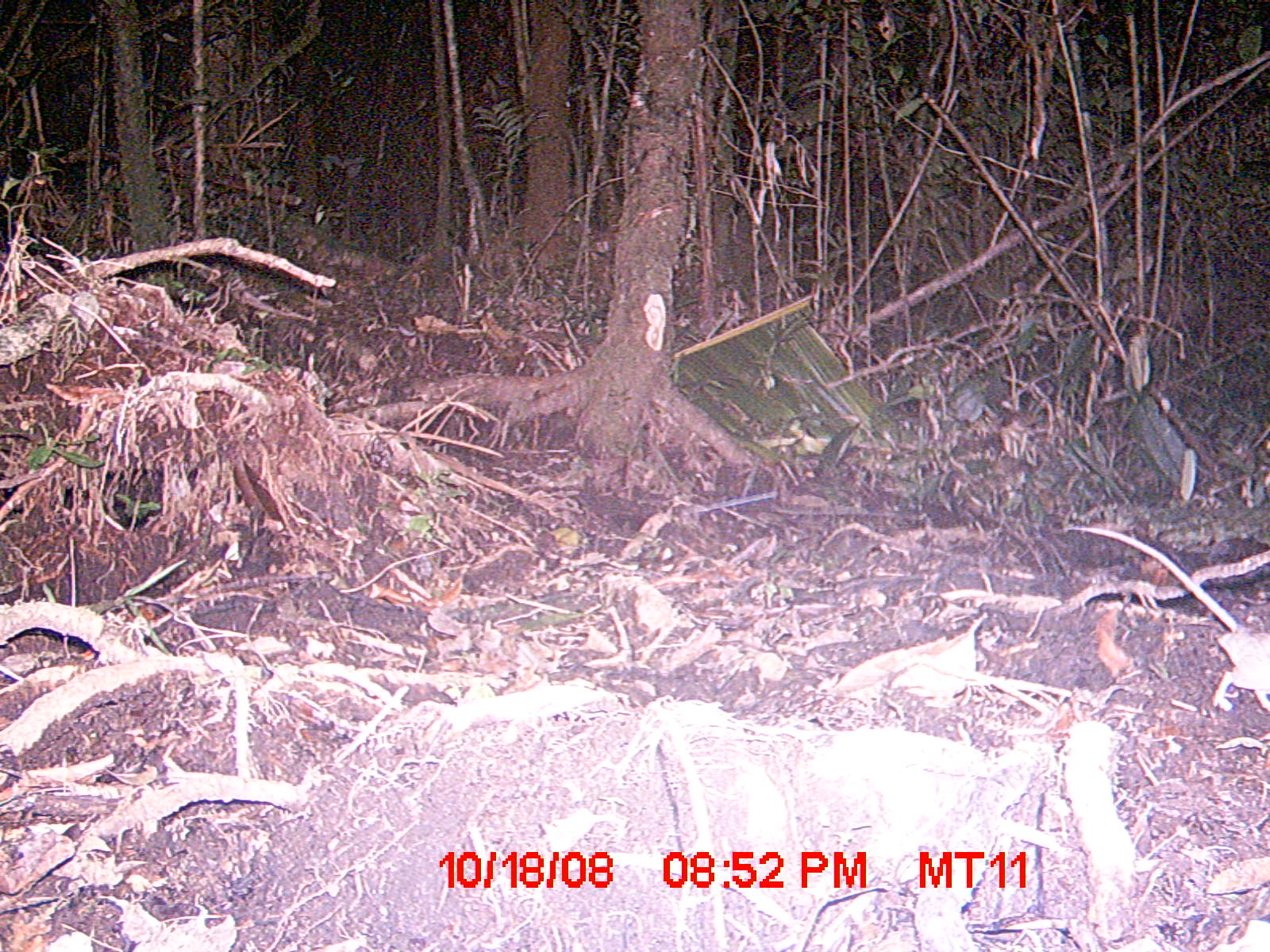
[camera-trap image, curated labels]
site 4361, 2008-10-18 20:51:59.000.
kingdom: Animalia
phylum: Chordata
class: Mammalia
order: Rodentia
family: Nesomyidae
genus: Eliurus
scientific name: Eliurus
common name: eliurus rat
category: eliurus sp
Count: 1.